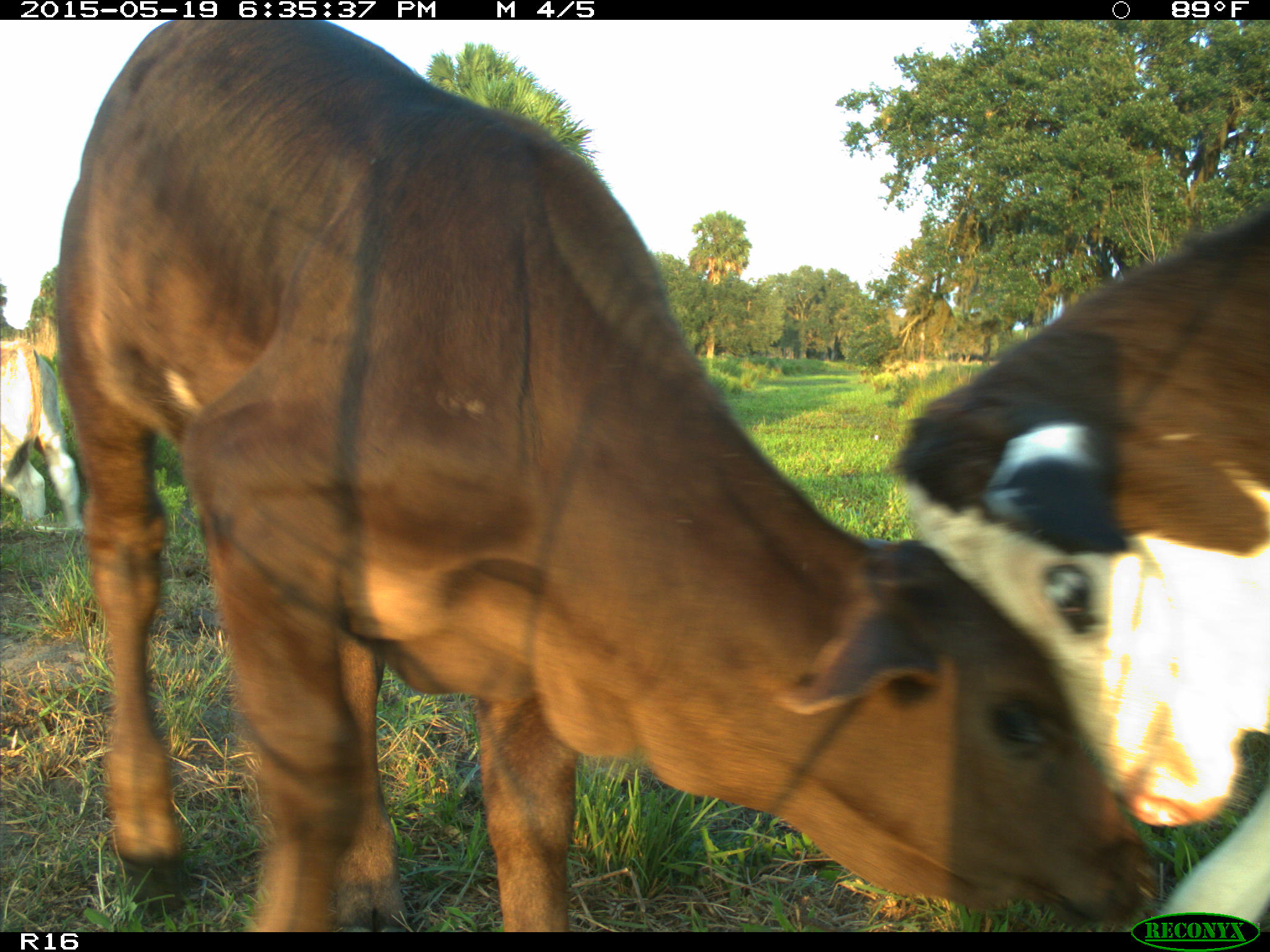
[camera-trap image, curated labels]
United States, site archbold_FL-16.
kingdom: Animalia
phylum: Chordata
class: Mammalia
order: Artiodactyla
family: Bovidae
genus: Bos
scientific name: Bos taurus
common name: domestic cow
Bos taurus (domestic cow).